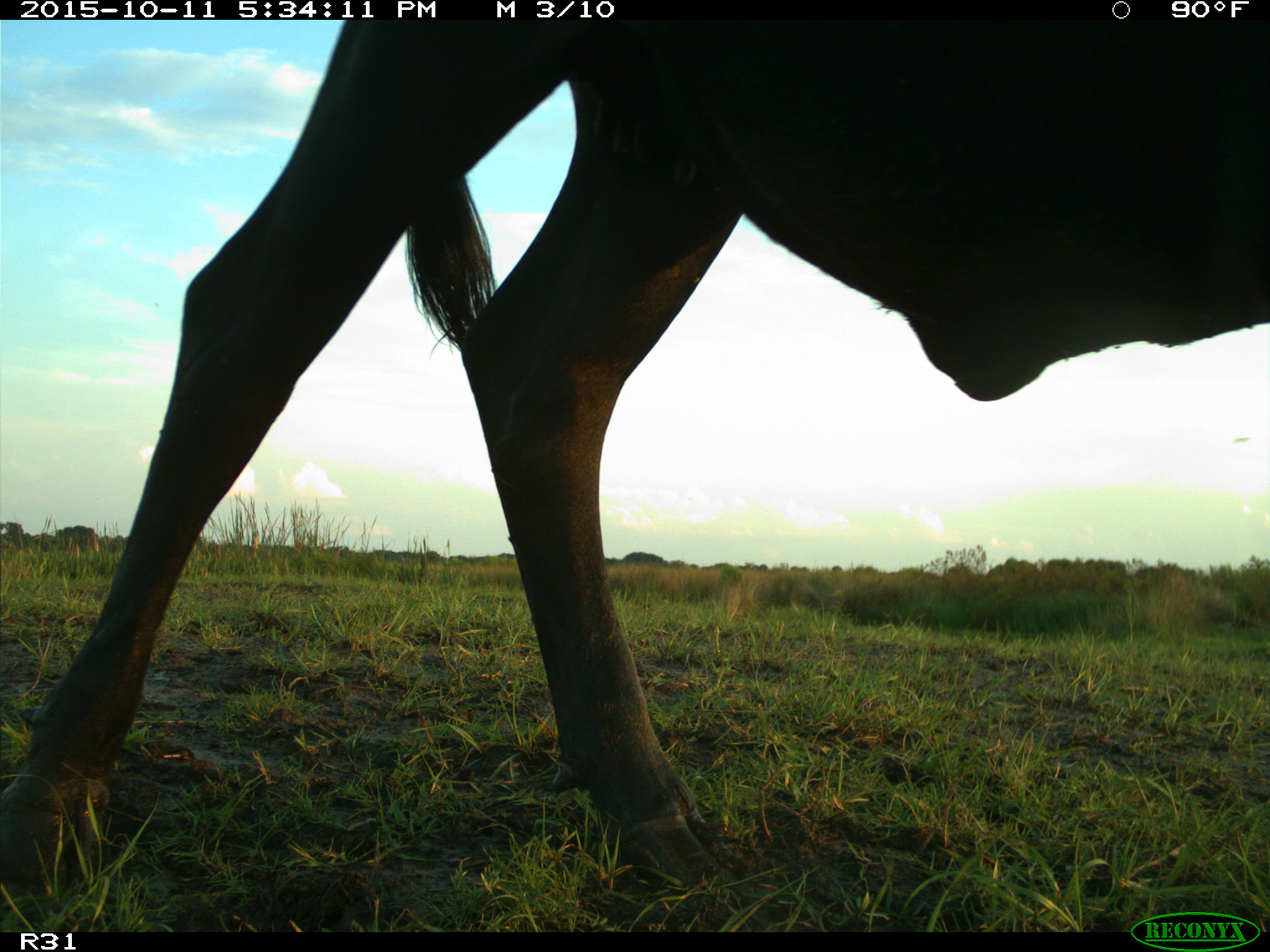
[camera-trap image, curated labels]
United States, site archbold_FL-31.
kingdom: Animalia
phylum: Chordata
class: Mammalia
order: Artiodactyla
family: Bovidae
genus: Bos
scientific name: Bos taurus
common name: domestic cow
Bos taurus (domestic cow).